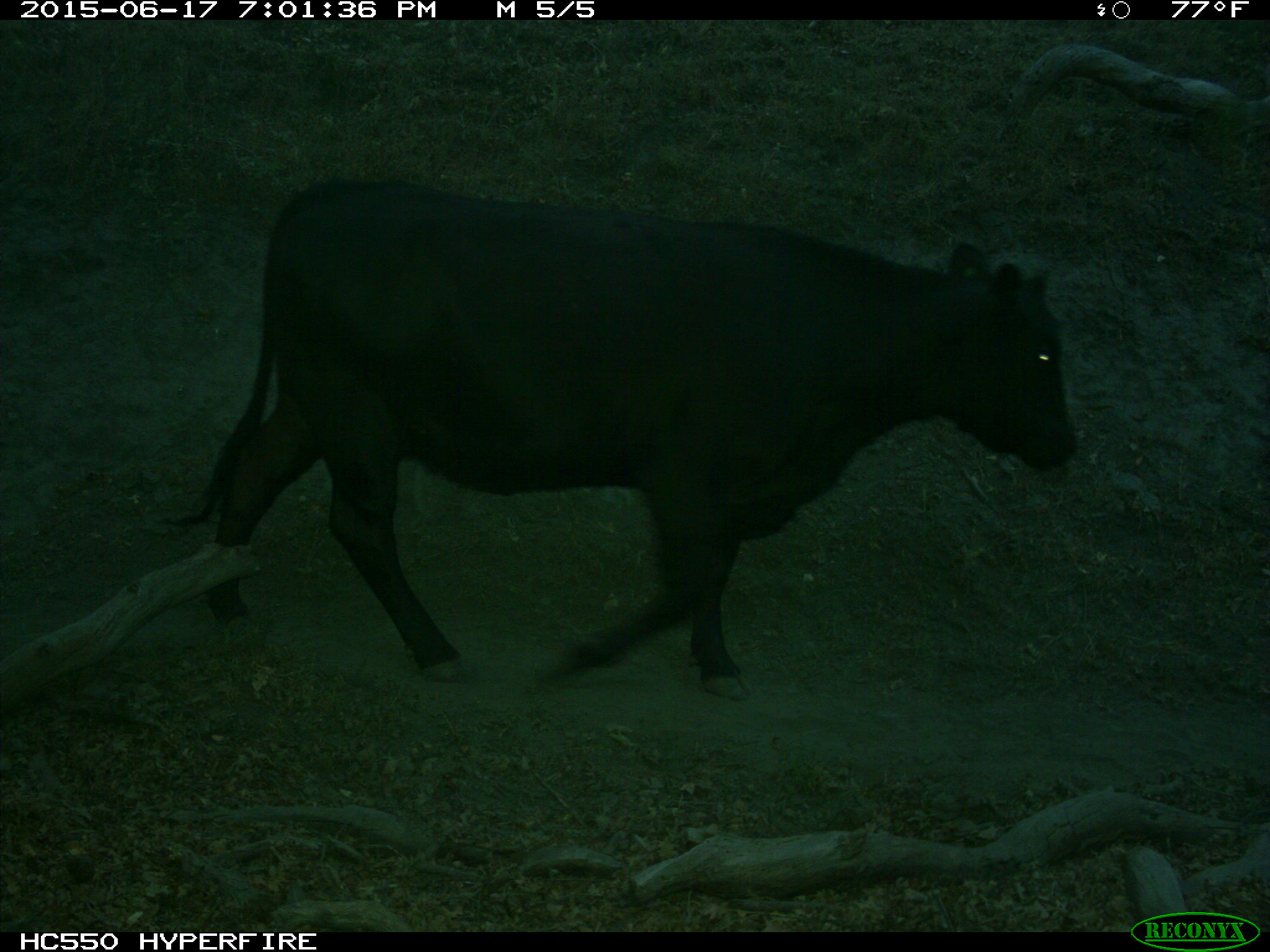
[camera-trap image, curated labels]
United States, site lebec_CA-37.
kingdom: Animalia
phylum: Chordata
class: Mammalia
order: Artiodactyla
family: Bovidae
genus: Bos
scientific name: Bos taurus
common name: domestic cow